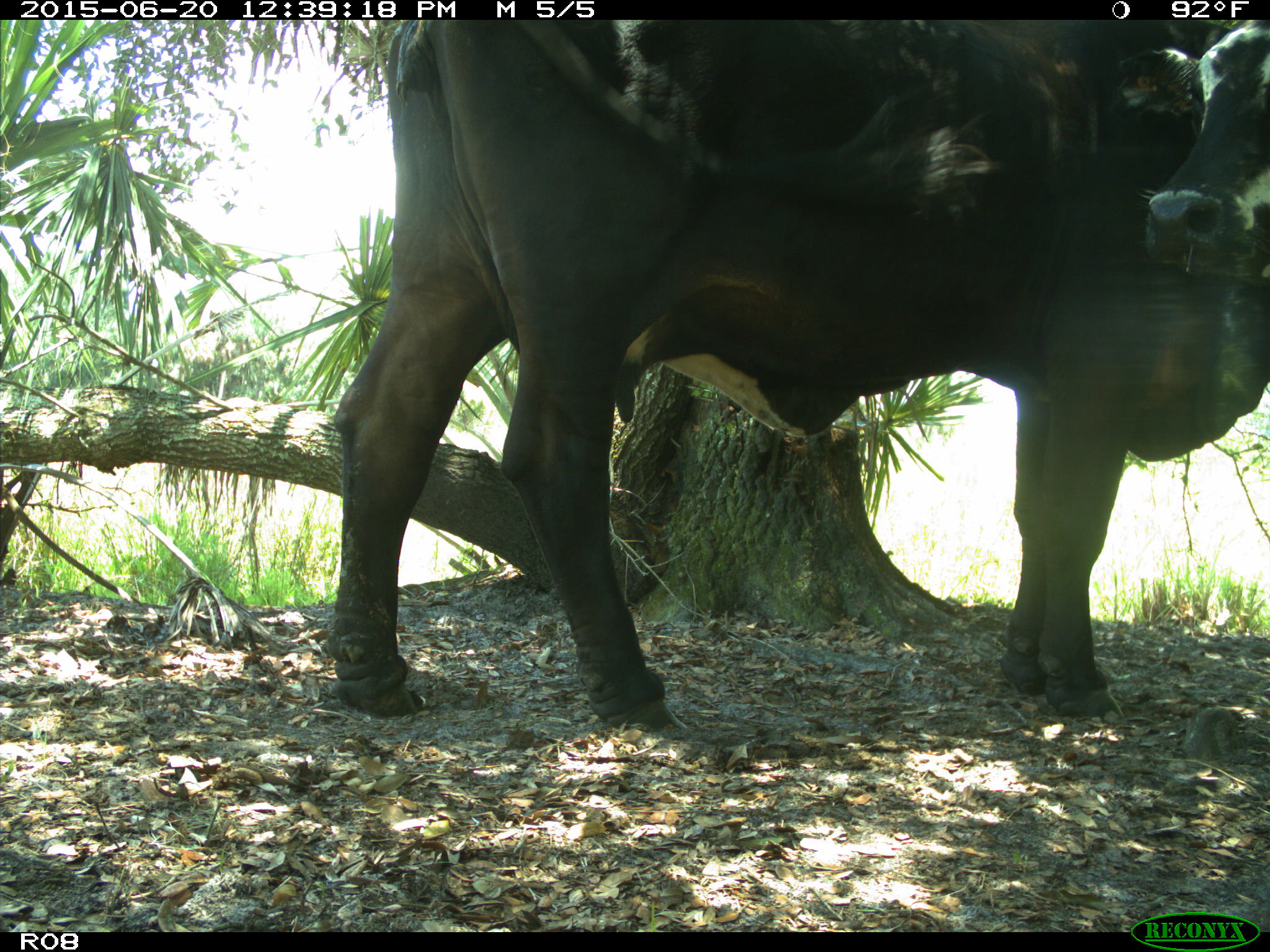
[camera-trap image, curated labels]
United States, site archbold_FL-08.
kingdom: Animalia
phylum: Chordata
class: Mammalia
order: Artiodactyla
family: Bovidae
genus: Bos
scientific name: Bos taurus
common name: domestic cow